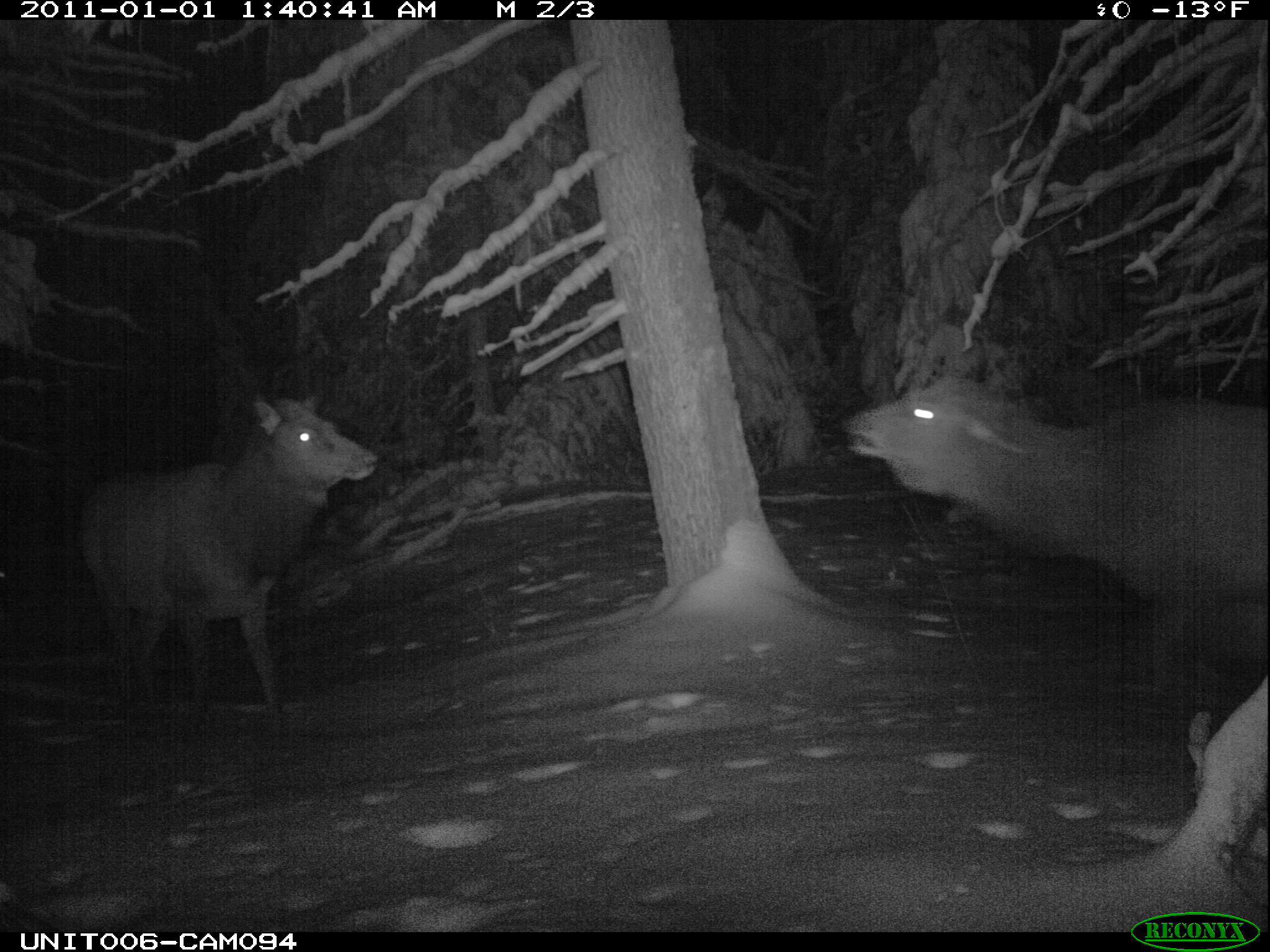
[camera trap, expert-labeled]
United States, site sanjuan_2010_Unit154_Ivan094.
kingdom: Animalia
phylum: Chordata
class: Mammalia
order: Artiodactyla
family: Cervidae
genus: Cervus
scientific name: Cervus elaphus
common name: red deer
Cervus elaphus (red deer).